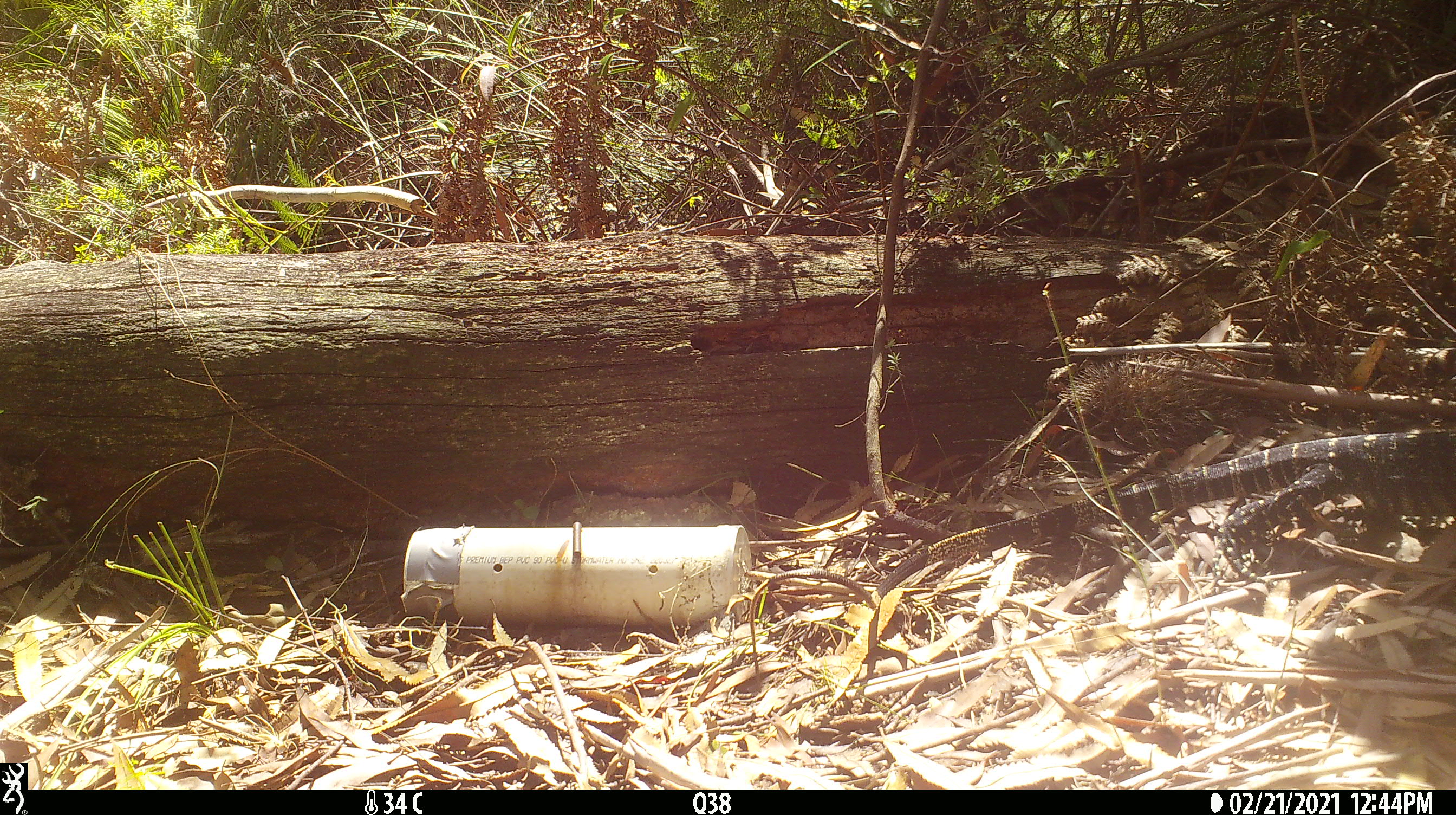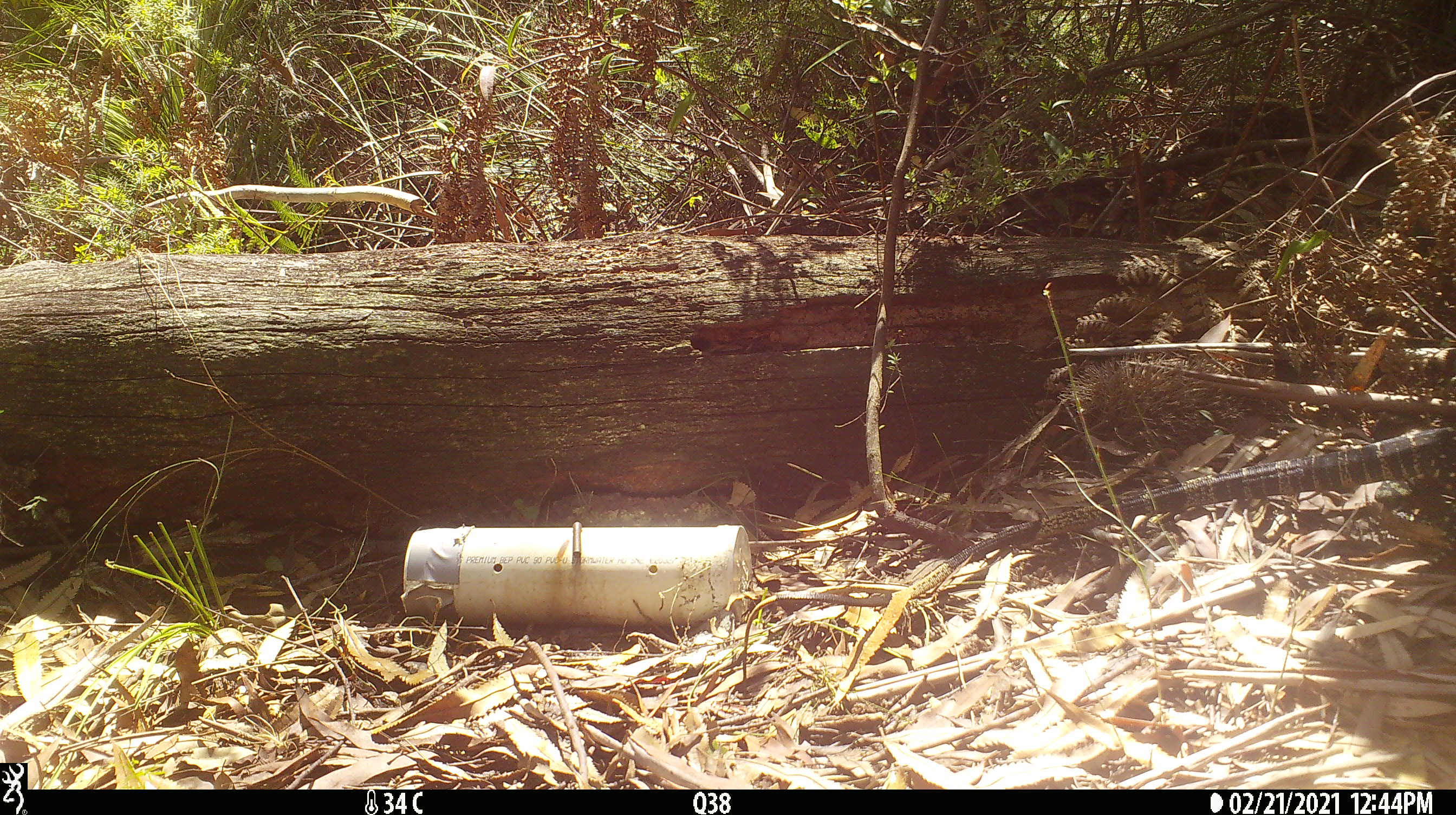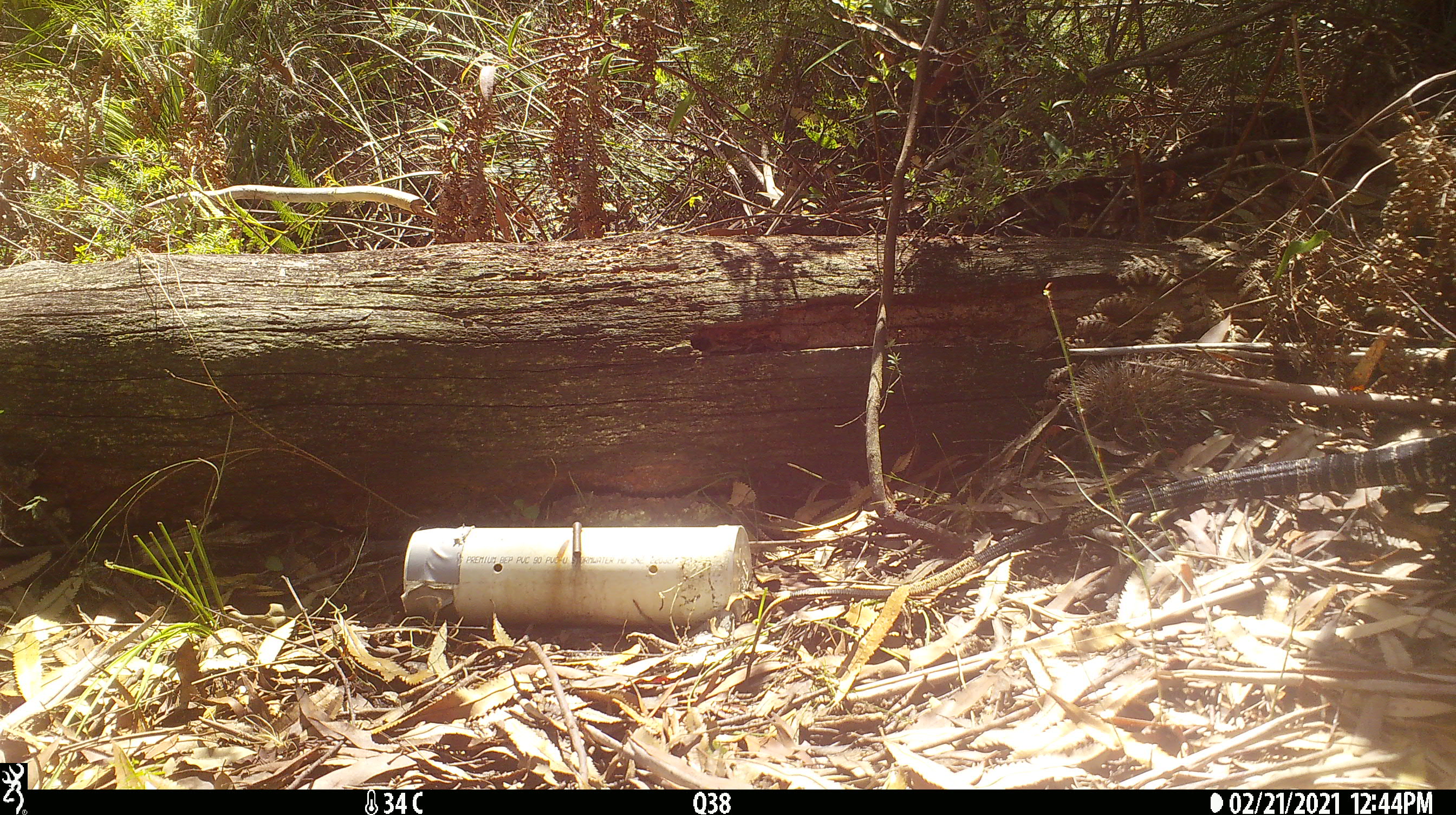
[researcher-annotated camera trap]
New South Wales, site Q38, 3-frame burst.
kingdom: Animalia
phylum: Chordata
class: Reptilia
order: Squamata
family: Varanidae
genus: Varanus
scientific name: Varanus varius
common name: lace monitor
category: goanna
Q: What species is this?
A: Goanna (lace monitor) (Varanus varius).